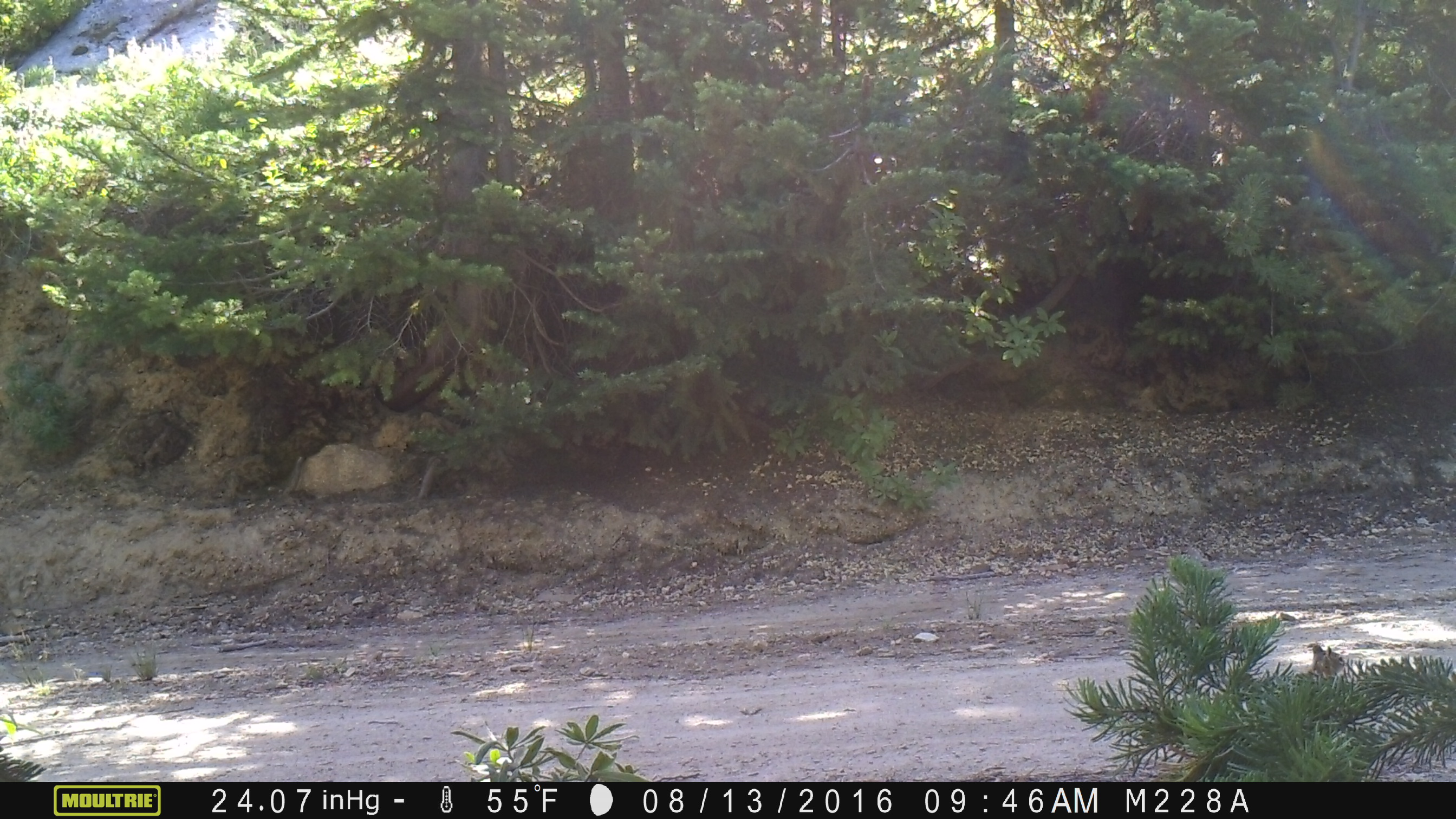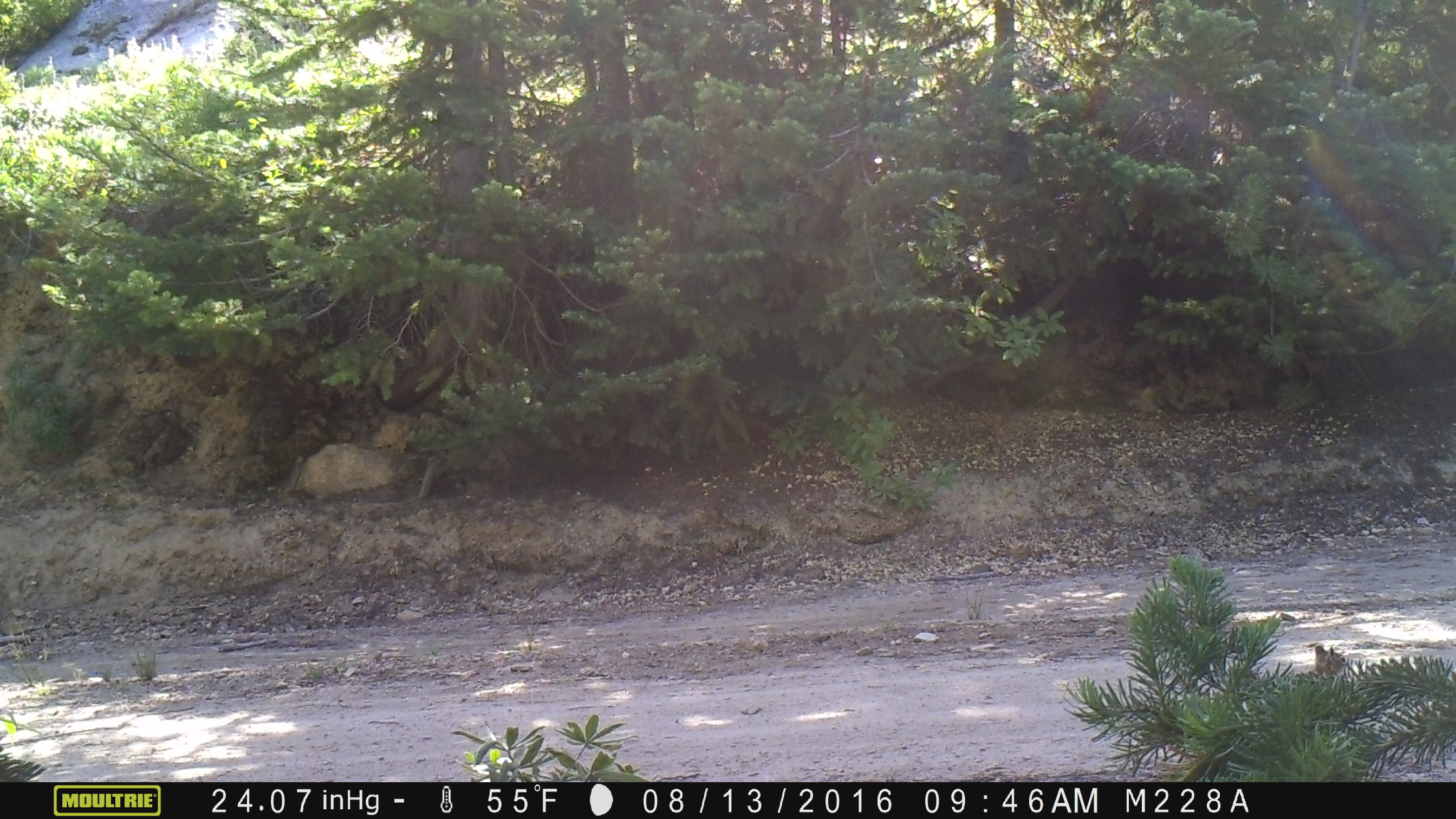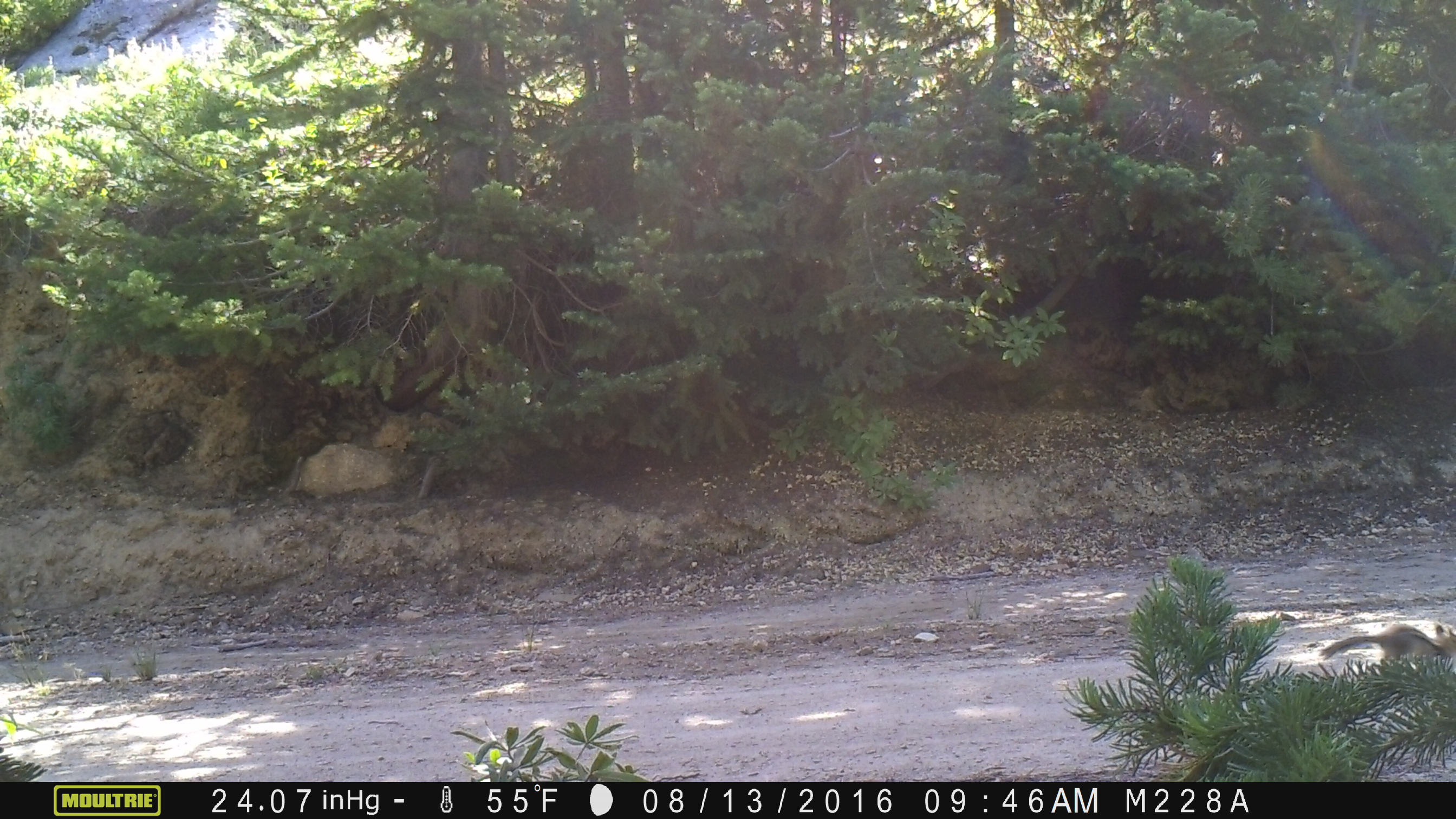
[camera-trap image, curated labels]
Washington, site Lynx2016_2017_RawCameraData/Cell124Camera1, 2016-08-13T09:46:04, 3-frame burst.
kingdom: Animalia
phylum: Chordata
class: Mammalia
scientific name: Mammalia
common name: small mammal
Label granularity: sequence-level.